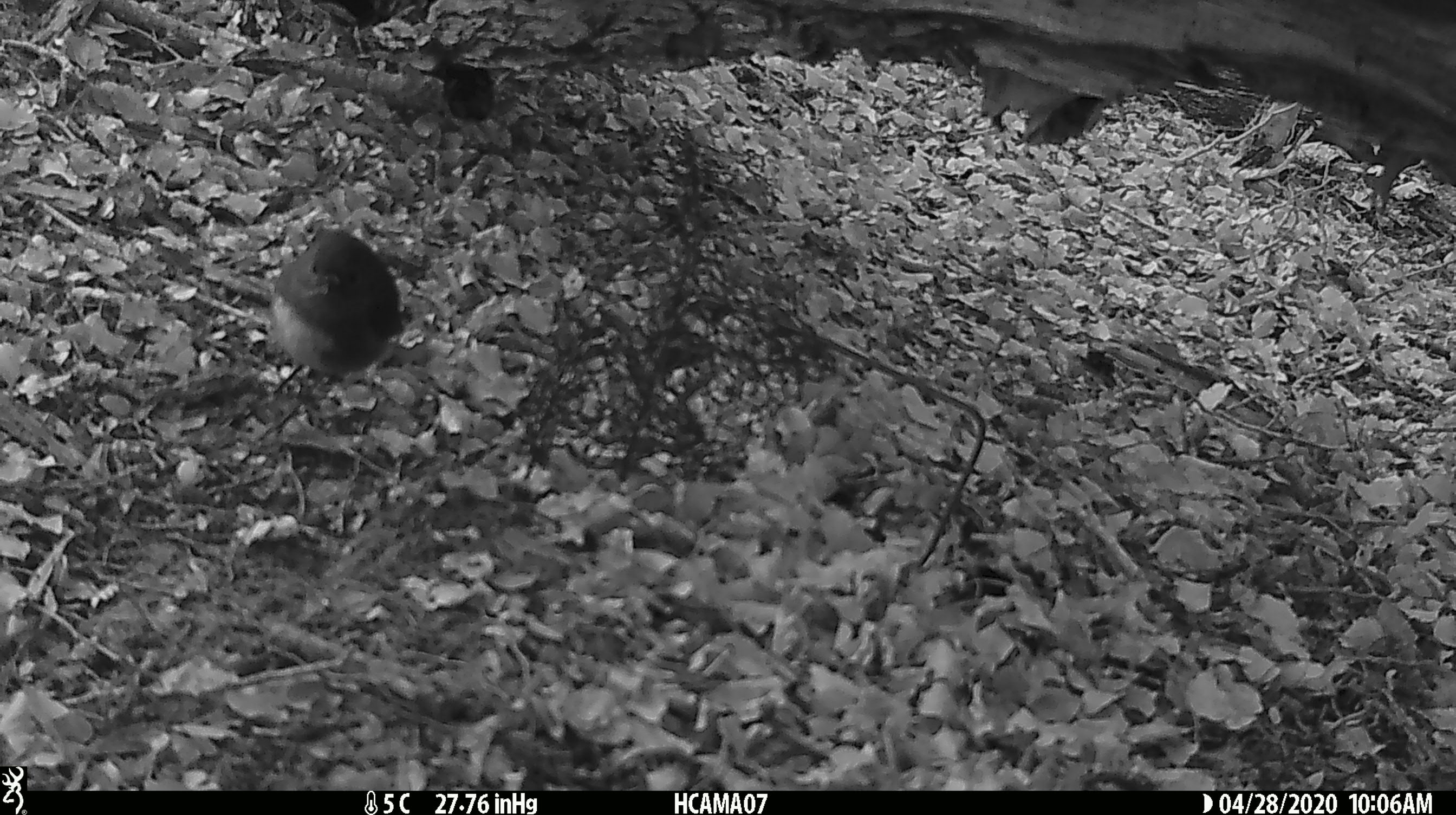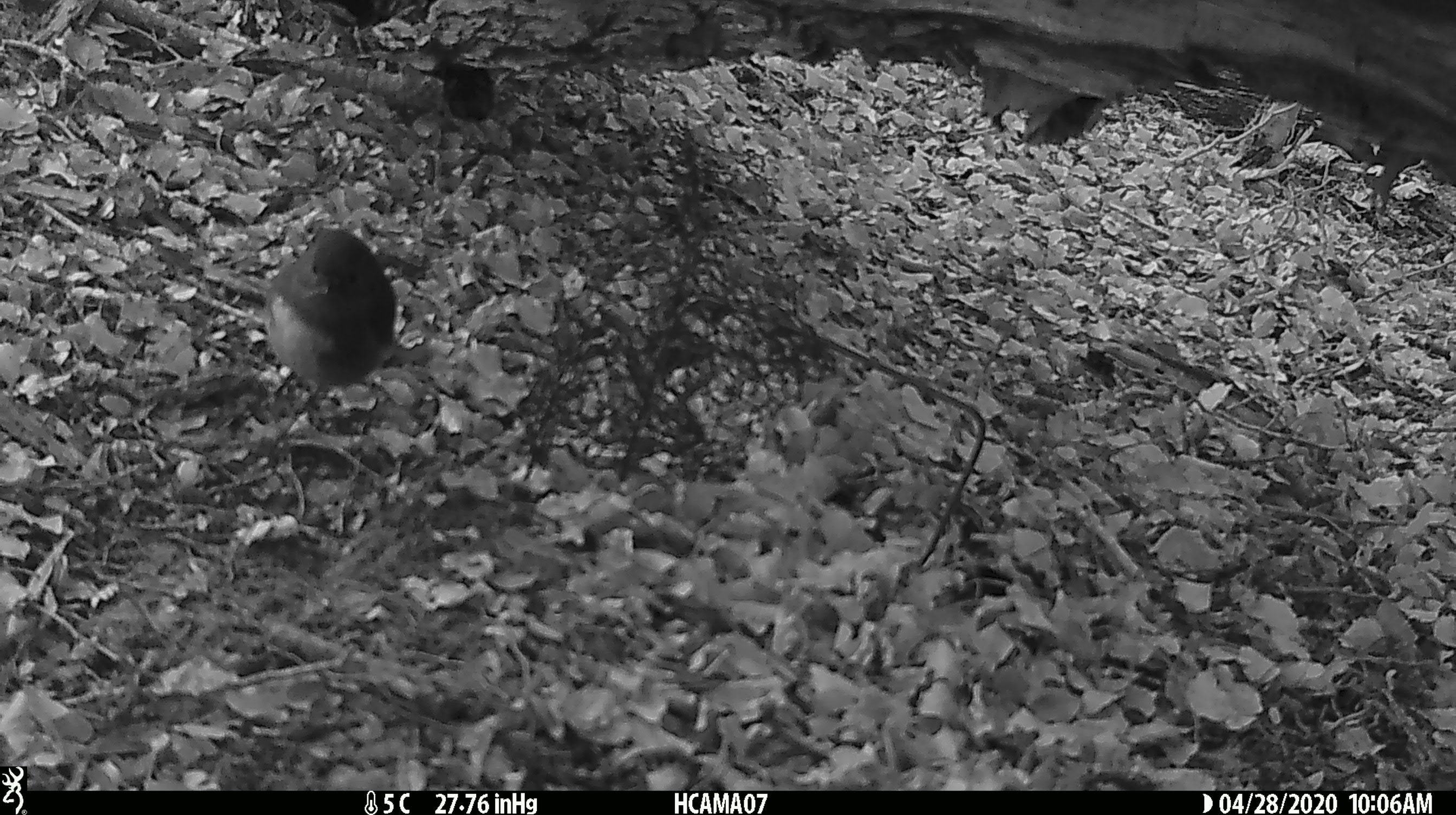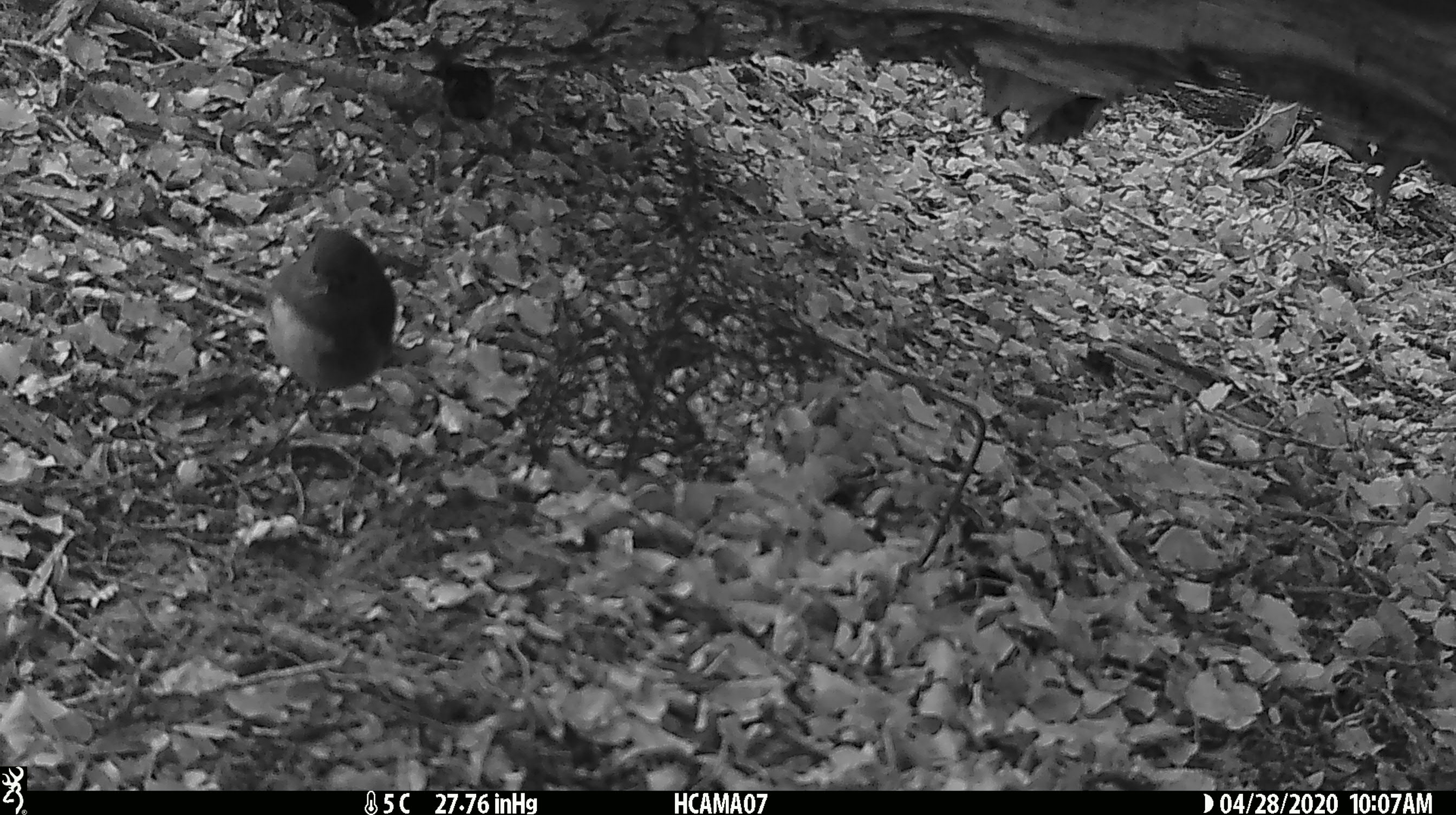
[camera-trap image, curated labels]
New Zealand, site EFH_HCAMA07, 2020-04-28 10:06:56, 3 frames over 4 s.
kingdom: Animalia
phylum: Chordata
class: Aves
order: Passeriformes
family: Petroicidae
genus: Petroica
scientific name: Petroica australis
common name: new zealand robin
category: robin